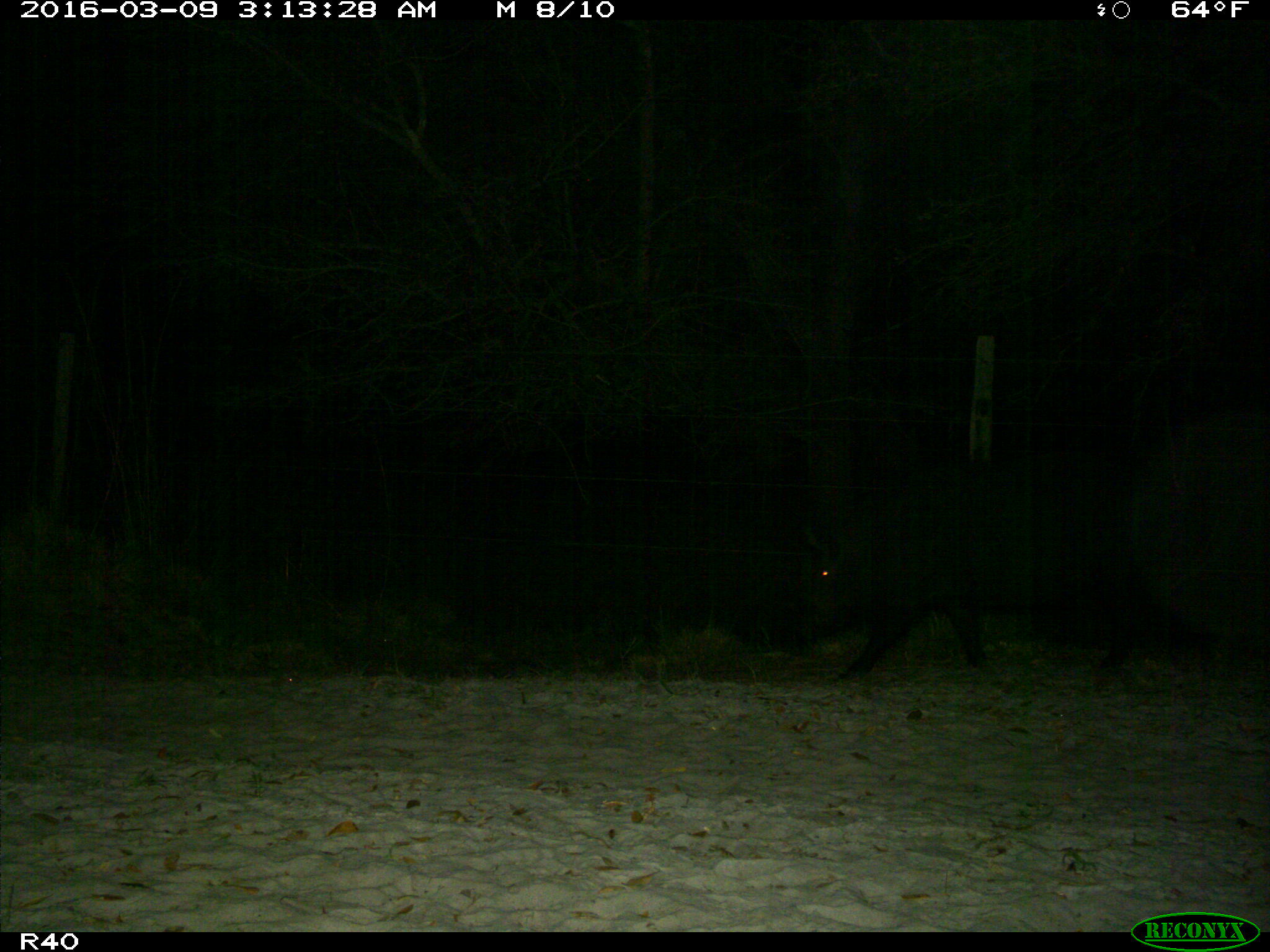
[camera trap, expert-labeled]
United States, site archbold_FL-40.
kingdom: Animalia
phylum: Chordata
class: Mammalia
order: Artiodactyla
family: Suidae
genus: Sus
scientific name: Sus scrofa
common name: wild boar